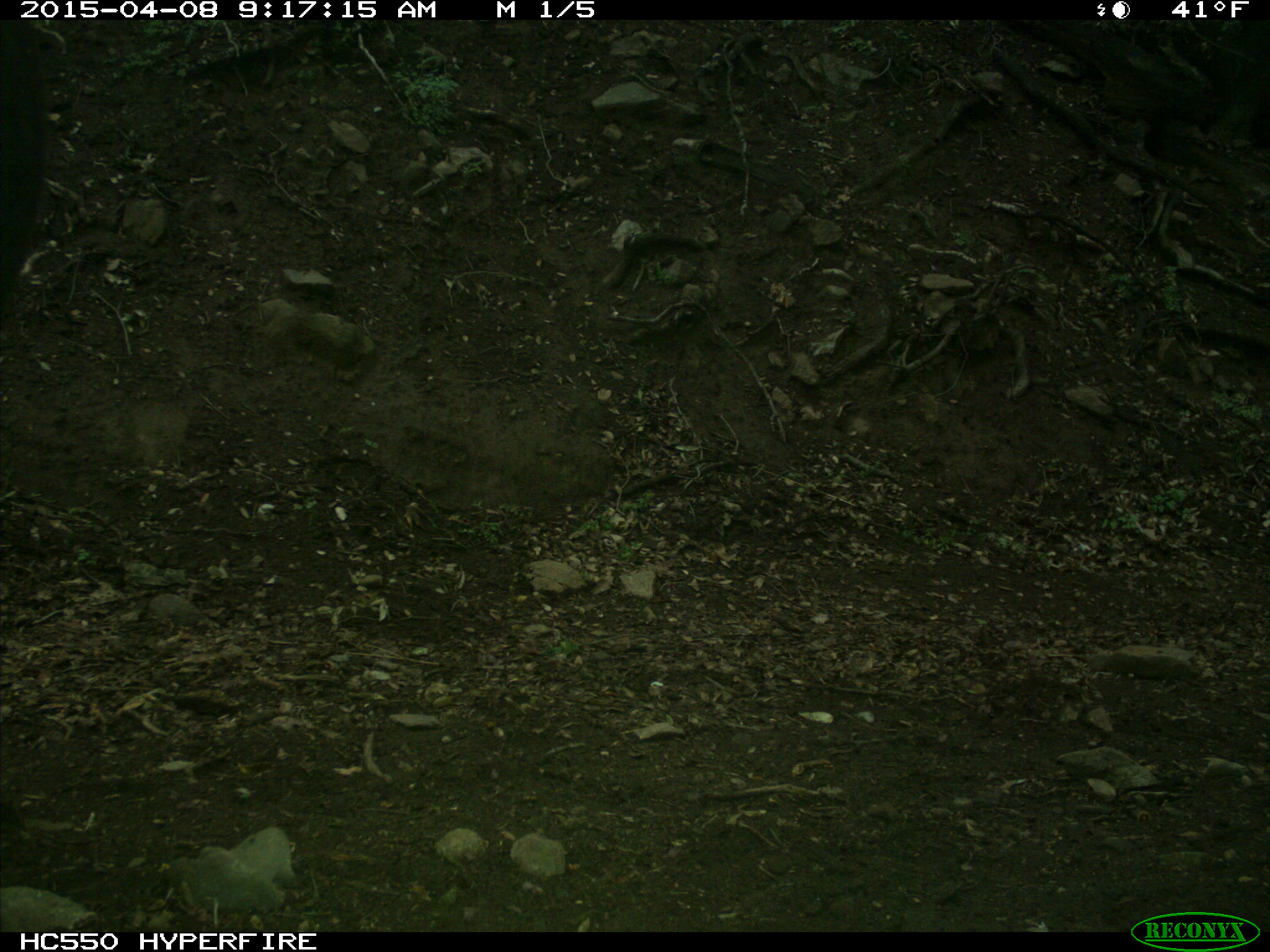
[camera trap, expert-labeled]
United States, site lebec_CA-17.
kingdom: Animalia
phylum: Chordata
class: Mammalia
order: Artiodactyla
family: Bovidae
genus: Bos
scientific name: Bos taurus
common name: domestic cow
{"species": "Bos taurus (domestic cow)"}